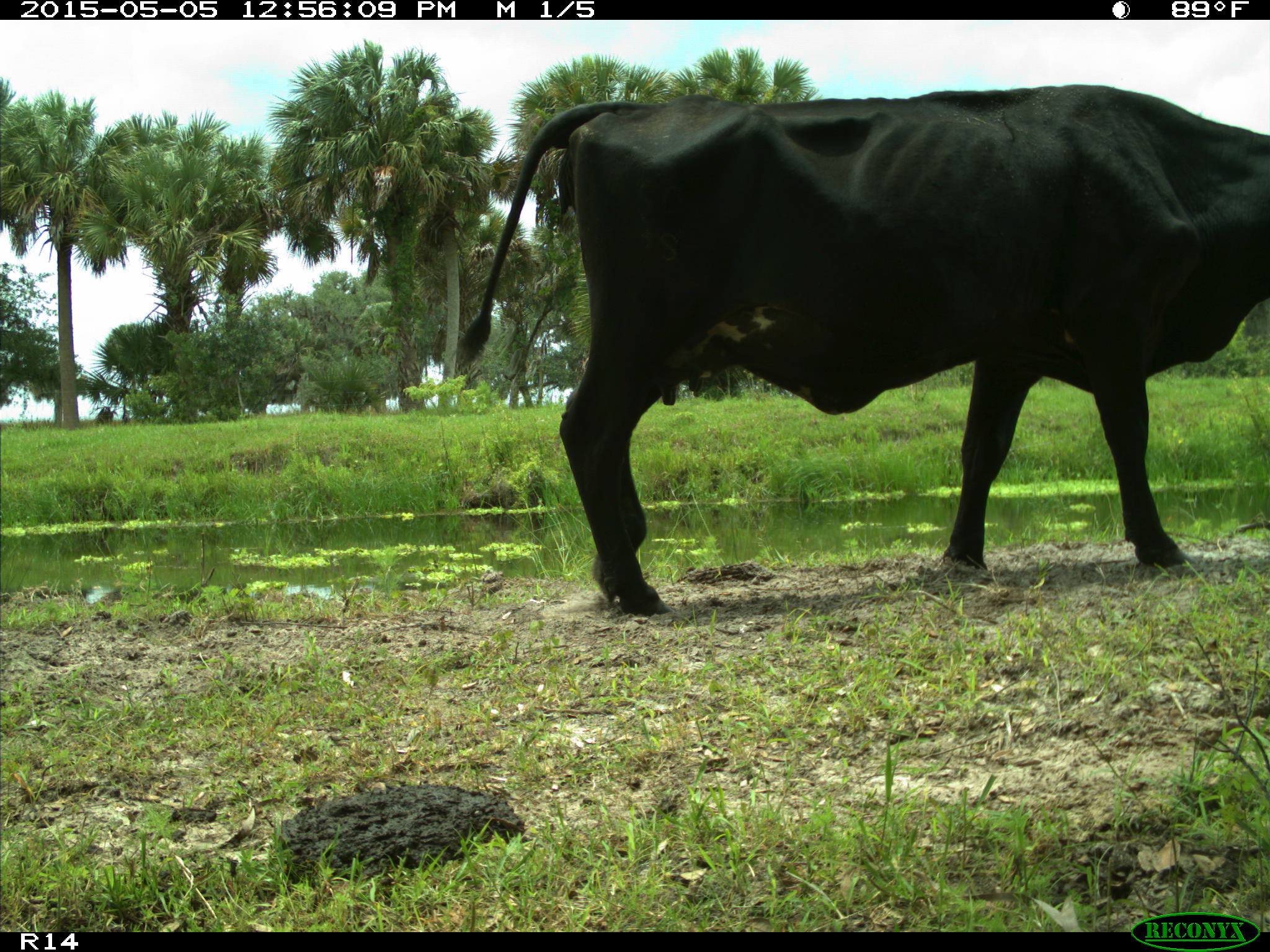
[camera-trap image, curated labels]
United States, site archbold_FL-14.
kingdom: Animalia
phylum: Chordata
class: Mammalia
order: Artiodactyla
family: Bovidae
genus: Bos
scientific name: Bos taurus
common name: domestic cow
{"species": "Bos taurus (domestic cow)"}